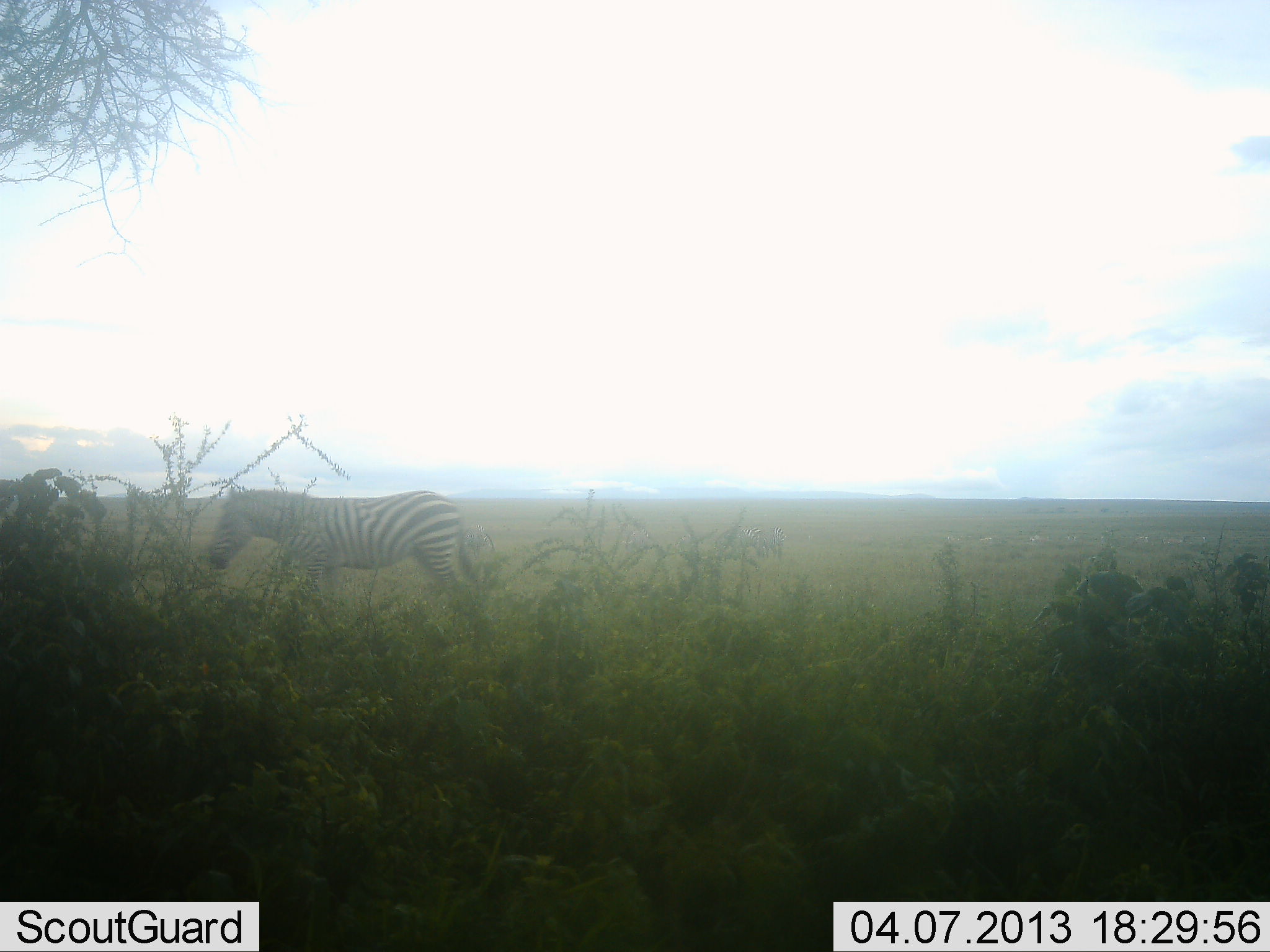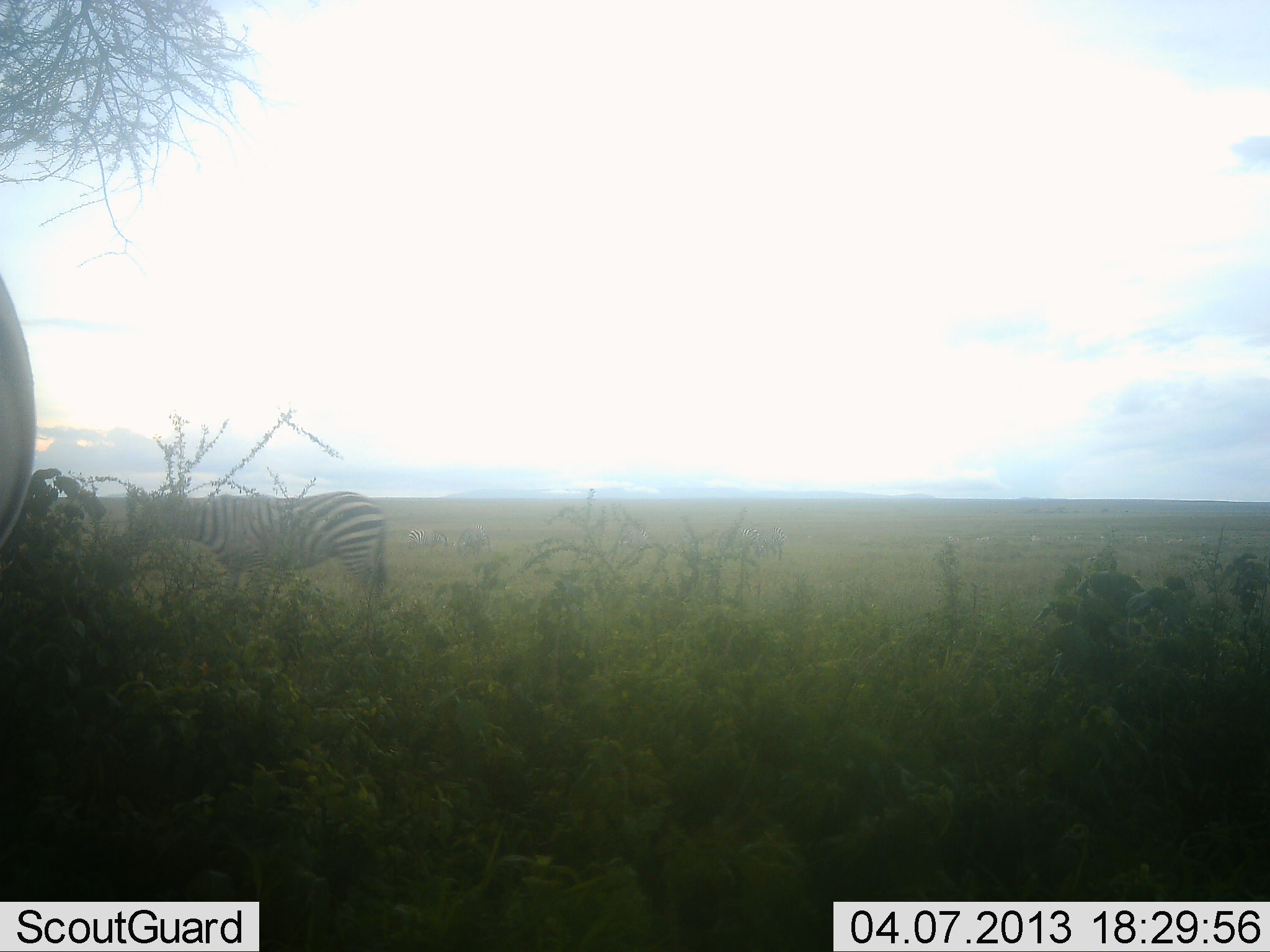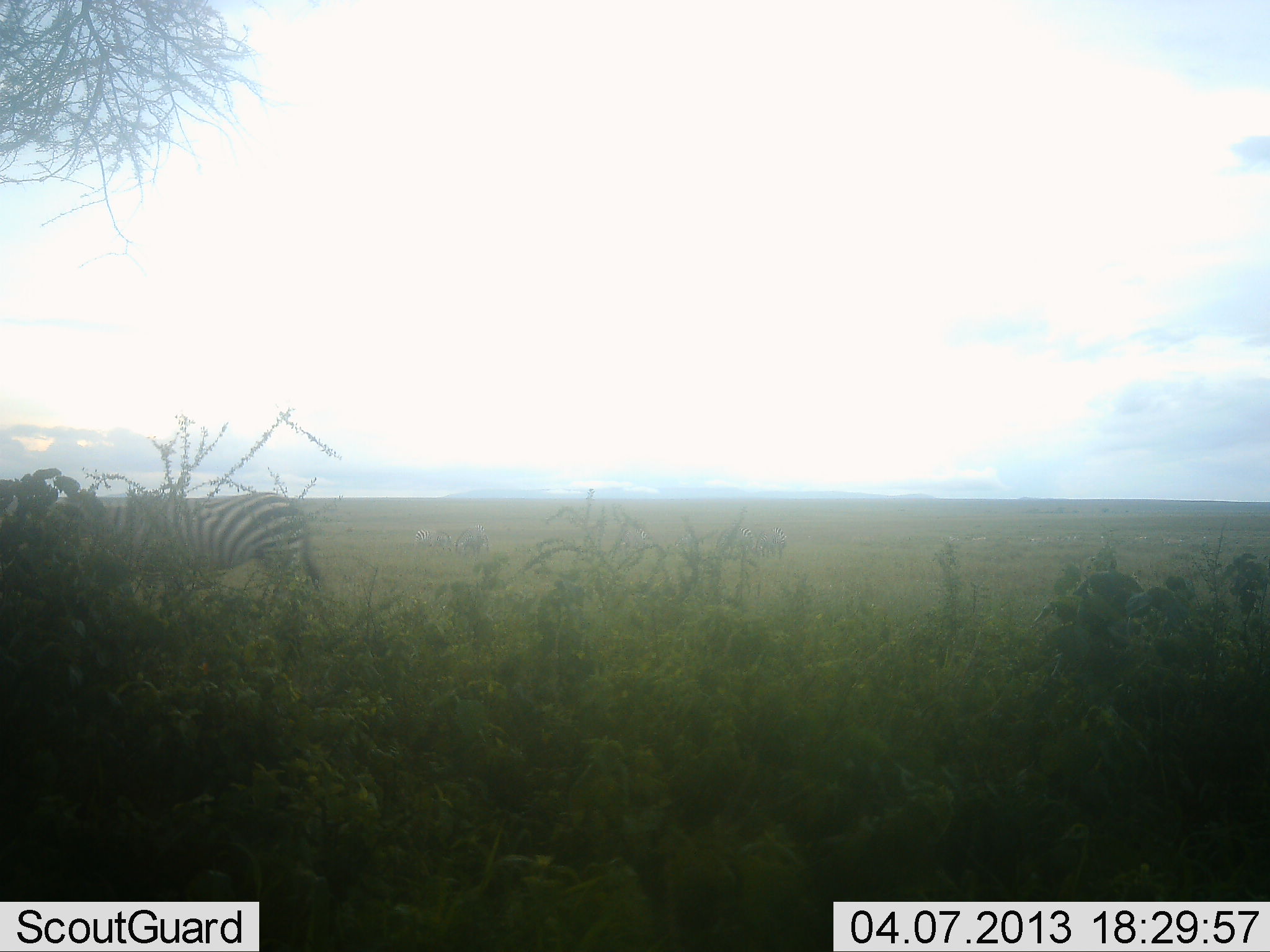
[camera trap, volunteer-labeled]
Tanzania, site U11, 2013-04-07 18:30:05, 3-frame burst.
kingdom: Animalia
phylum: Chordata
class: Mammalia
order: Perissodactyla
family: Equidae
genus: Equus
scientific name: Equus quagga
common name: plains zebra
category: zebra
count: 2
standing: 22%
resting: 6%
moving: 78%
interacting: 0%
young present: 0%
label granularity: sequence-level